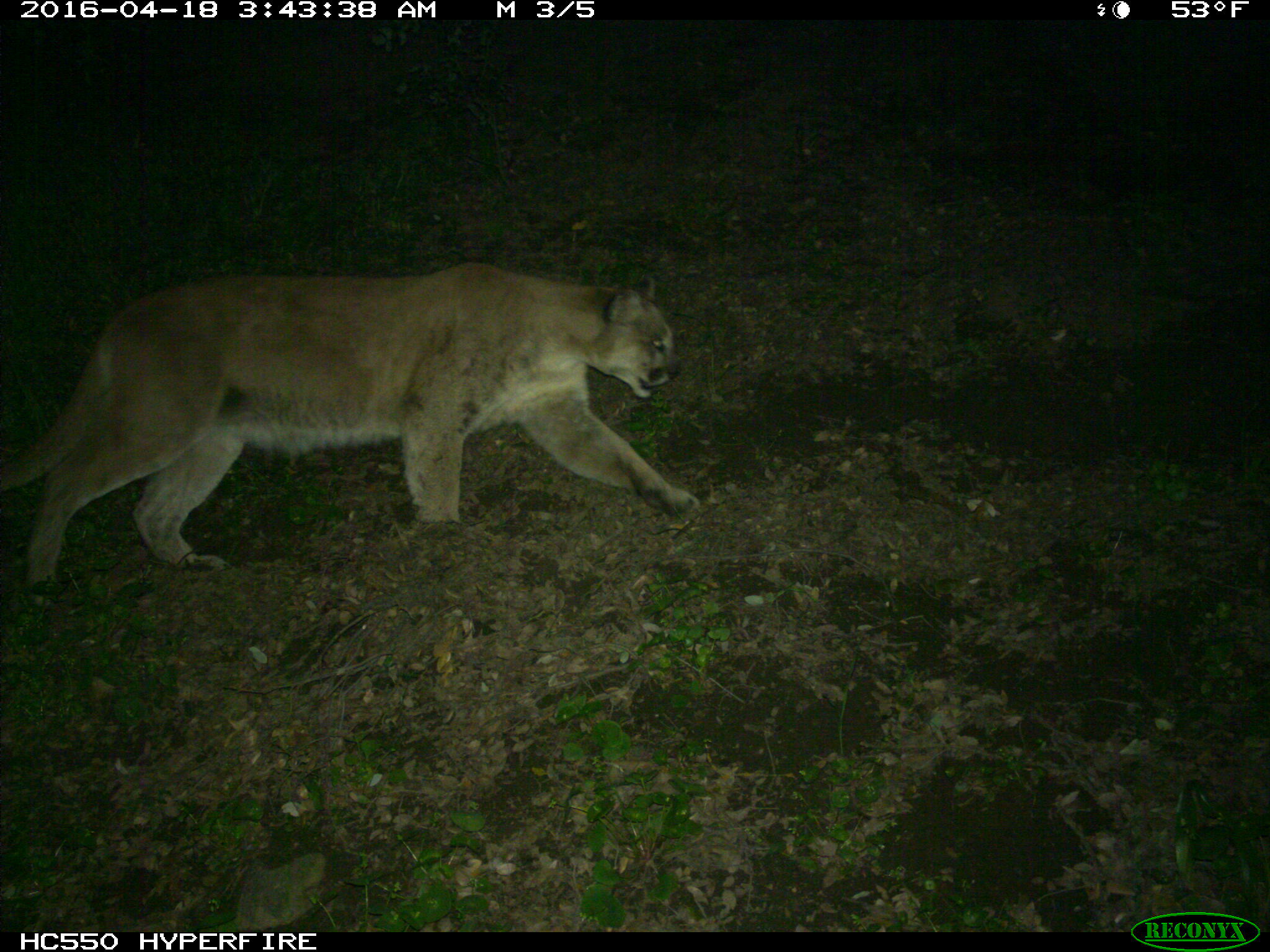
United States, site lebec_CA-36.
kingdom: Animalia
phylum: Chordata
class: Mammalia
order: Carnivora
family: Felidae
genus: Puma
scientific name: Puma concolor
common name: mountain lion